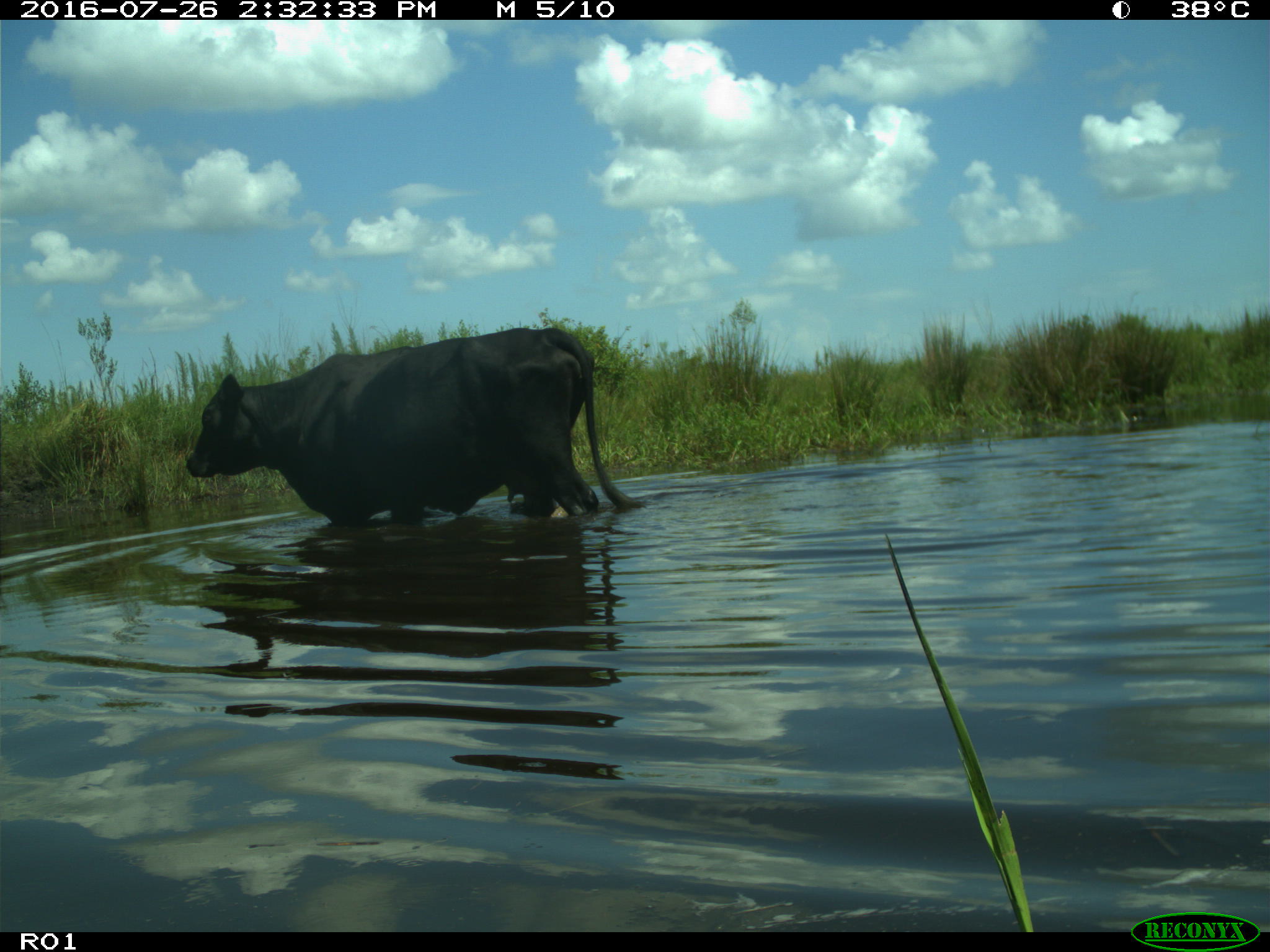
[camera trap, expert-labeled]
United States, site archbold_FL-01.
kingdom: Animalia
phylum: Chordata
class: Mammalia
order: Artiodactyla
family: Bovidae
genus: Bos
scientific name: Bos taurus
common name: domestic cow